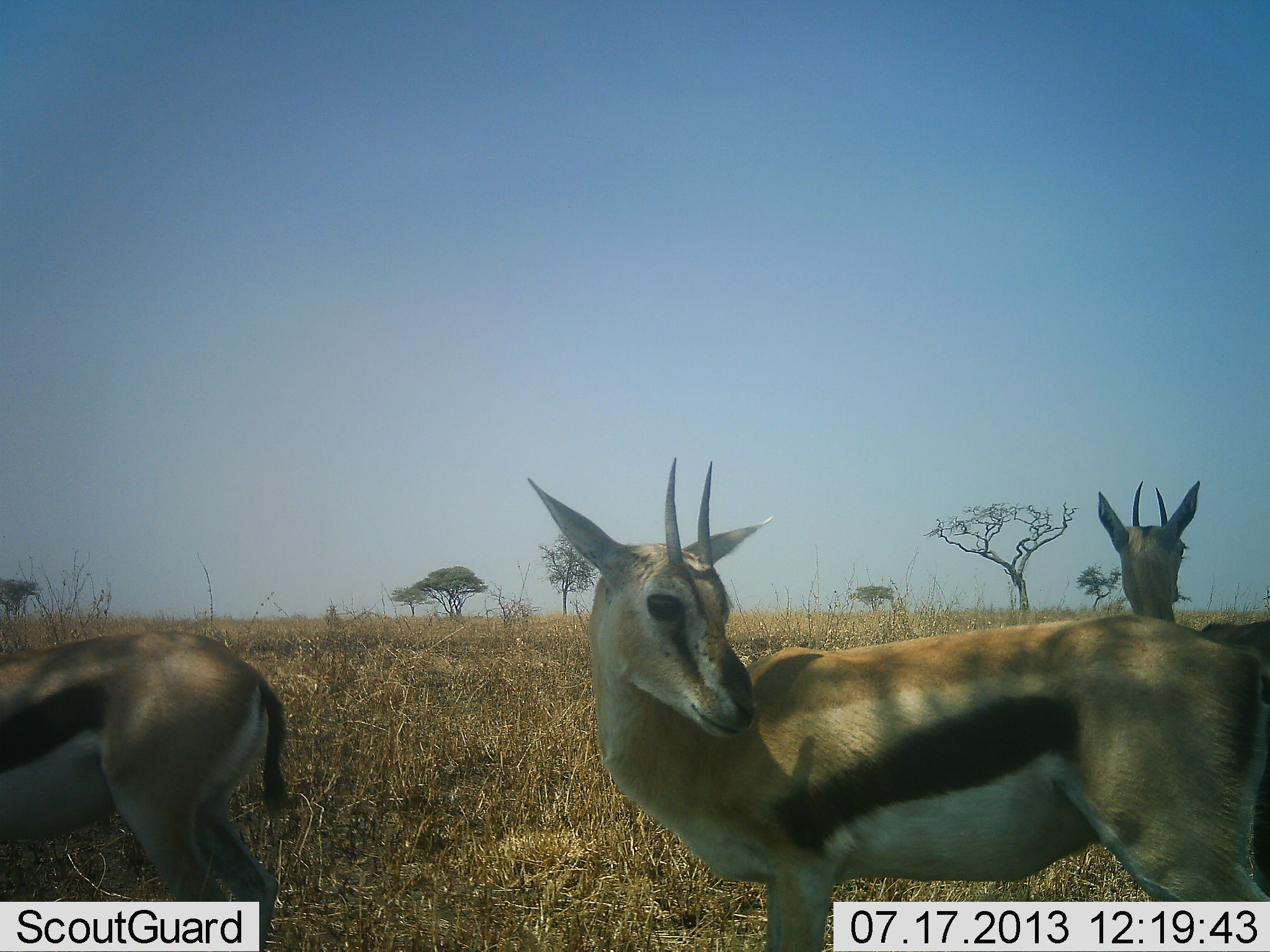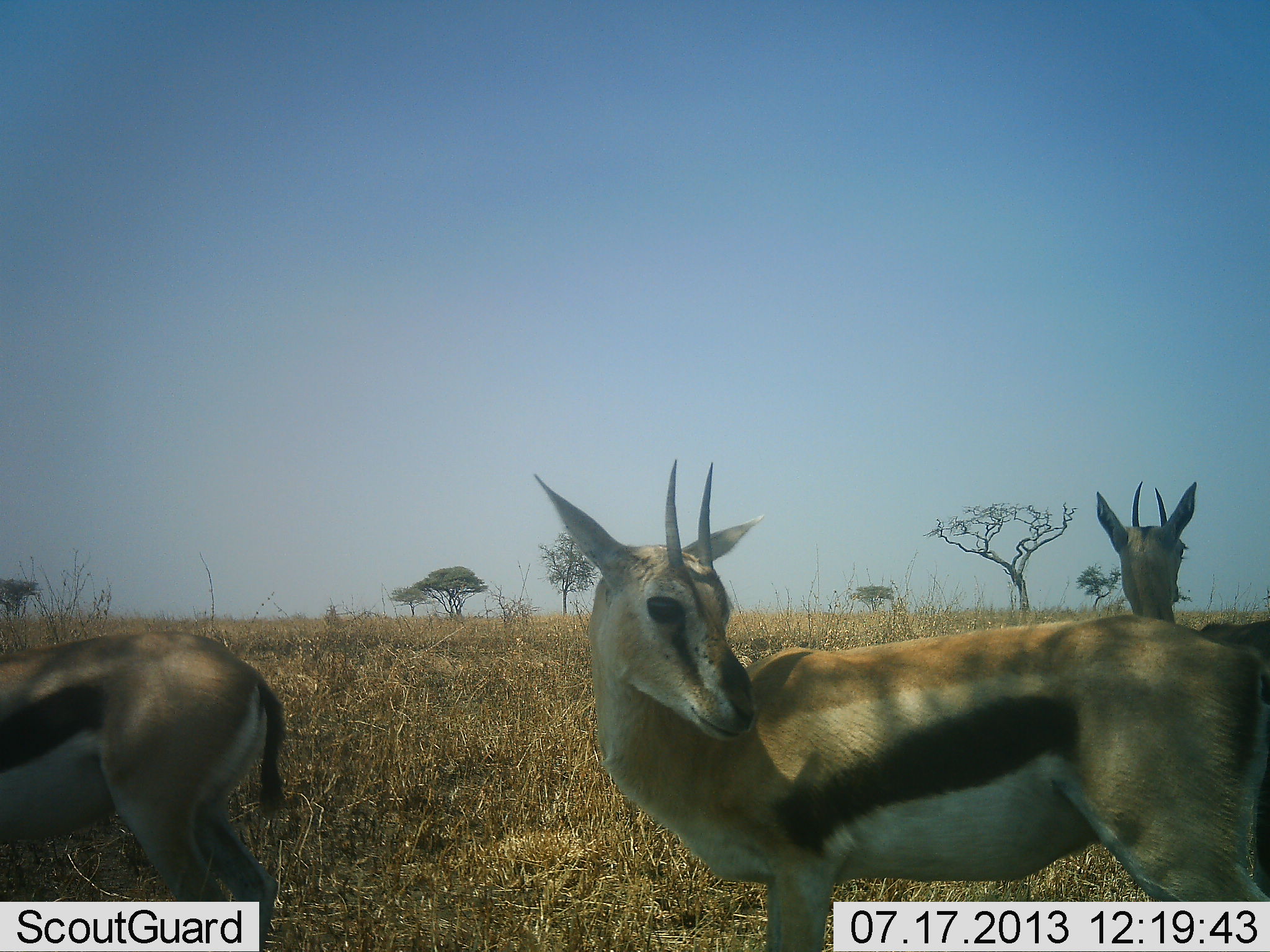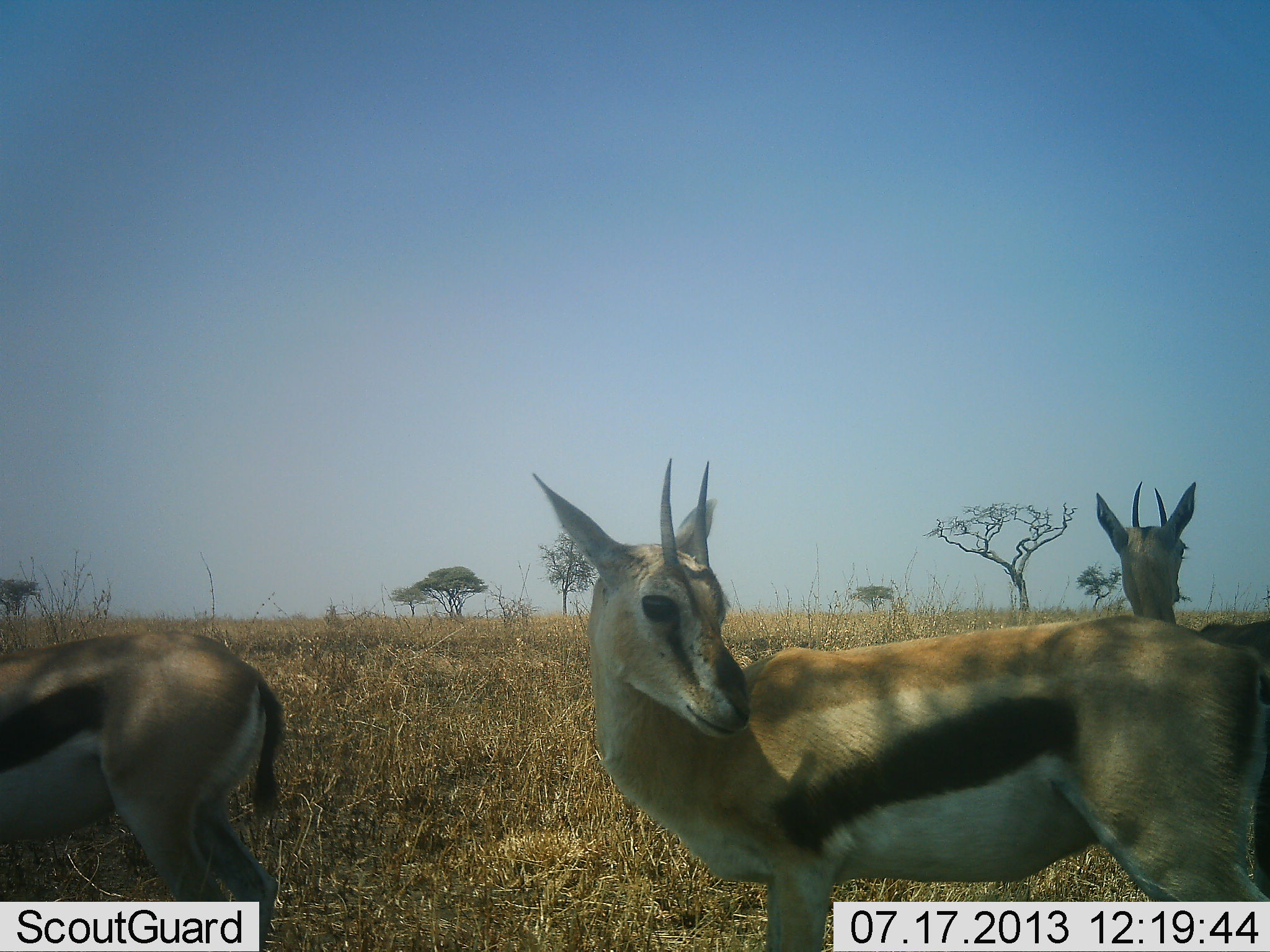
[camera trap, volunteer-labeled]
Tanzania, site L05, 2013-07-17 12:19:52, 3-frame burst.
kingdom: Animalia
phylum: Chordata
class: Mammalia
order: Artiodactyla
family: Bovidae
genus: Eudorcas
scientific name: Eudorcas thomsonii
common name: thomson's gazelle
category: gazellethomsons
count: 3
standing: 85%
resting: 5%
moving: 15%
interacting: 5%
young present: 10%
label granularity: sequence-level